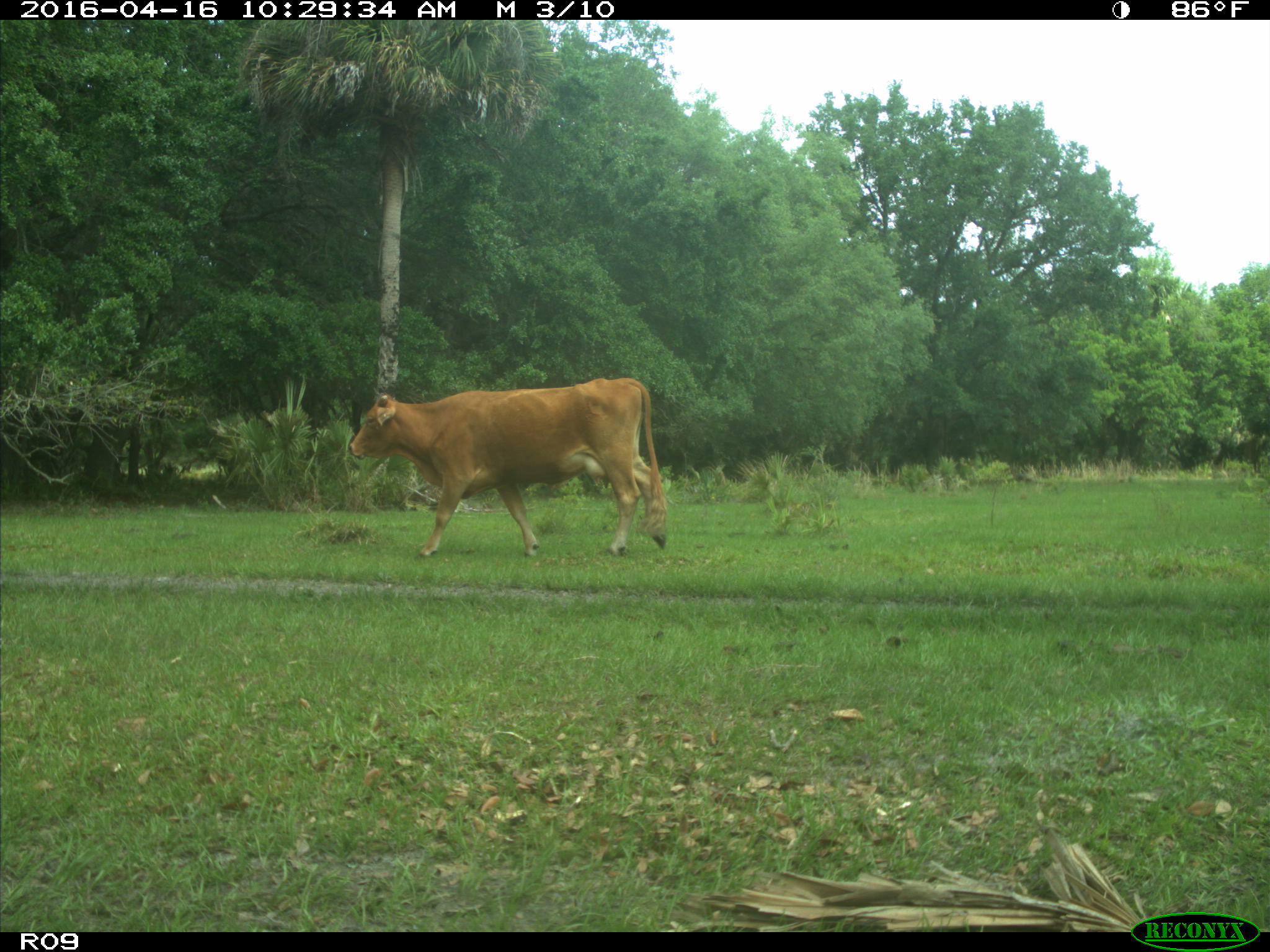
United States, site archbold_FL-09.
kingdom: Animalia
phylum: Chordata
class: Mammalia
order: Artiodactyla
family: Bovidae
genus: Bos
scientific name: Bos taurus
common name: domestic cow